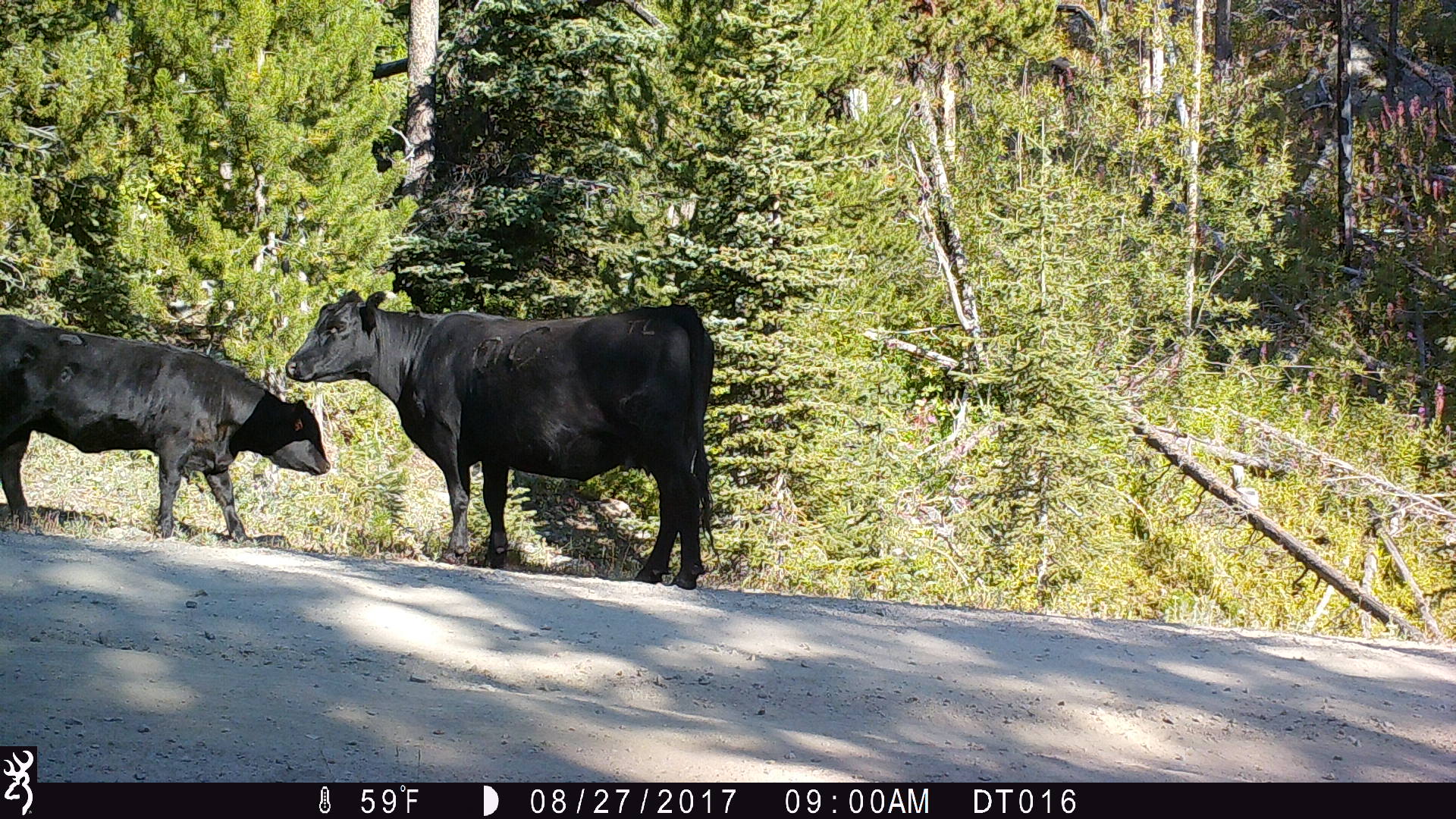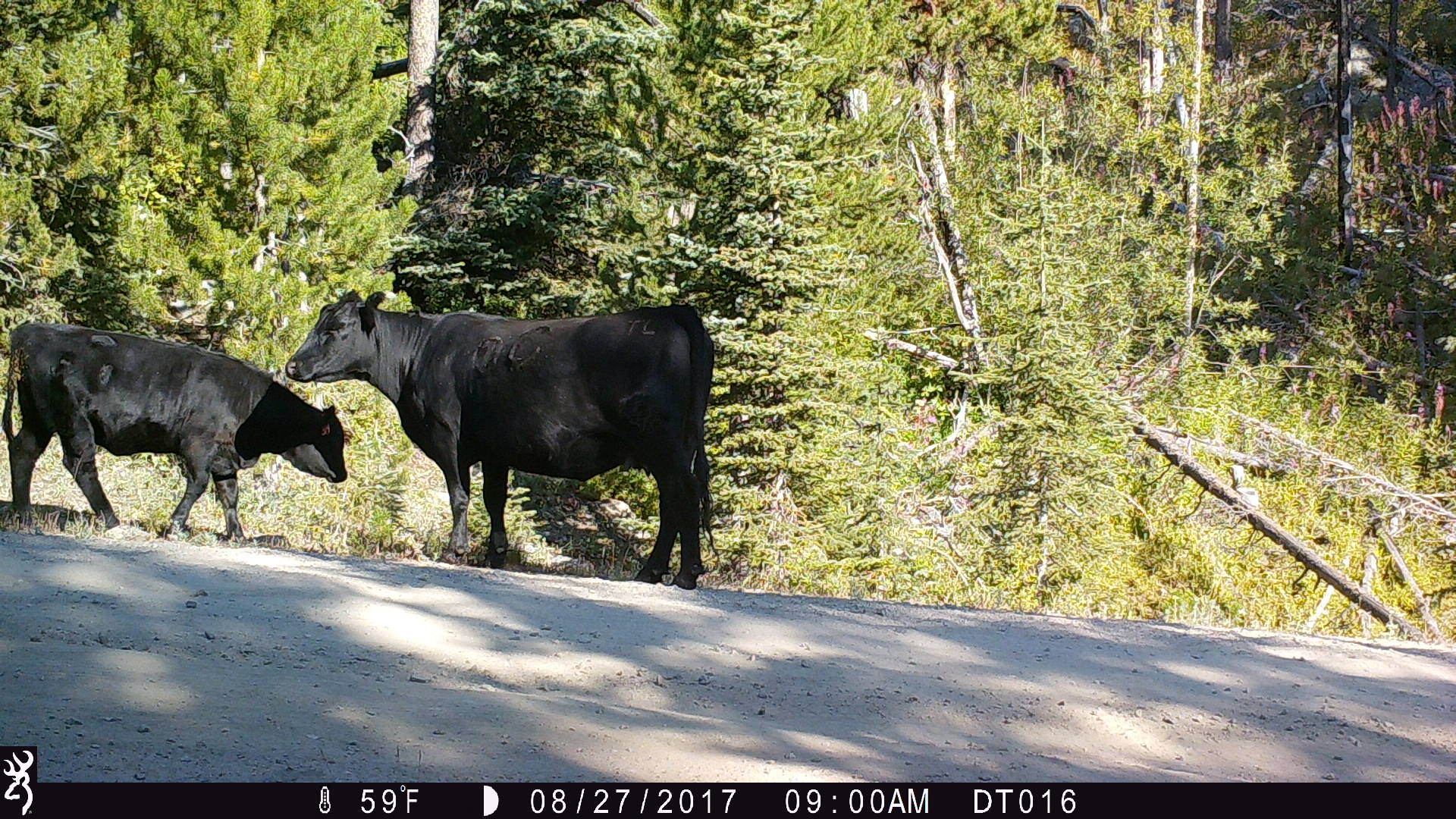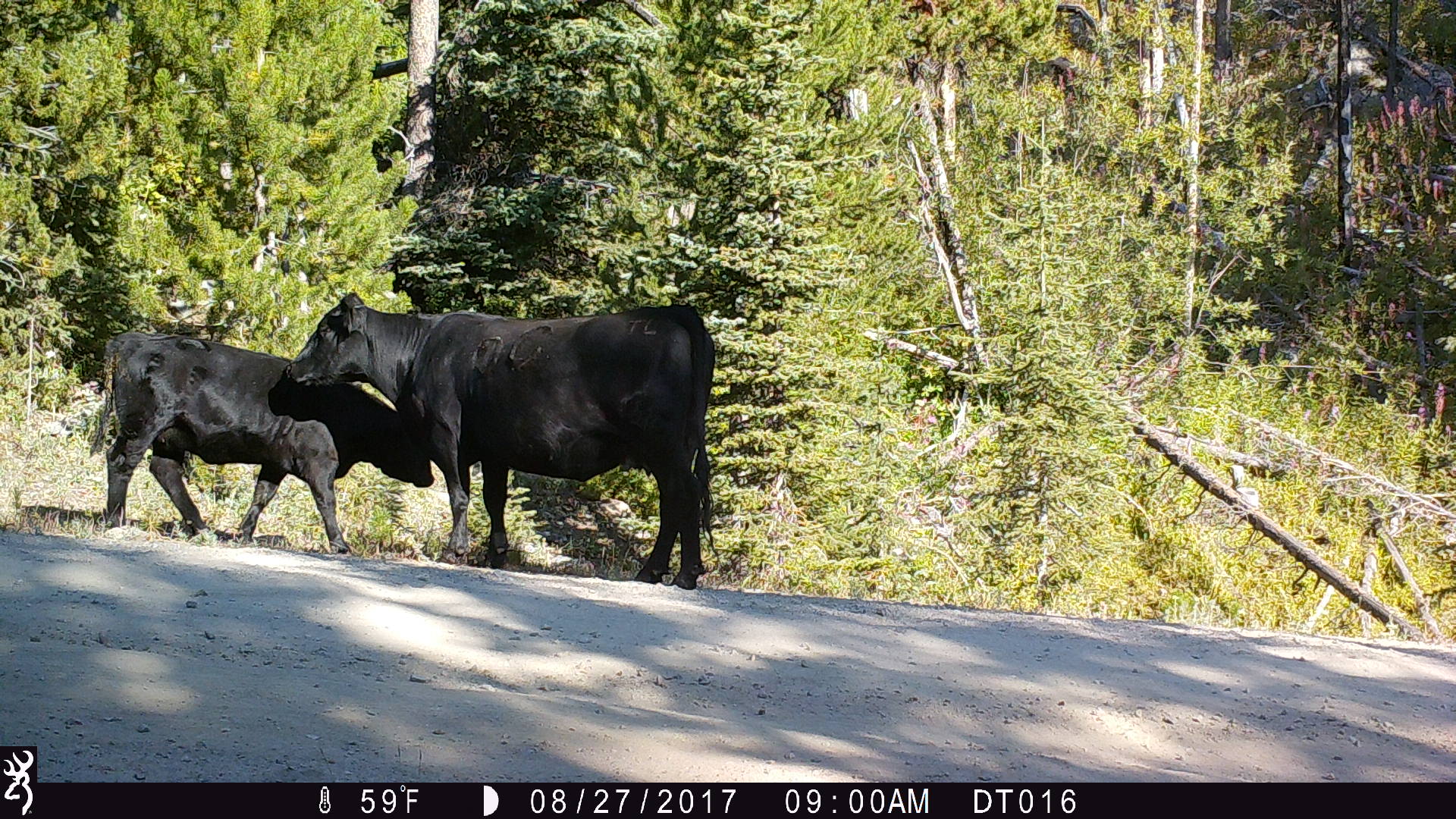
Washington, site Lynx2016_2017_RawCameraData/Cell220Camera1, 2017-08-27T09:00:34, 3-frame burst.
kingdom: Animalia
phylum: Chordata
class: Mammalia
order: Artiodactyla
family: Bovidae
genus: Bos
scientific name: Bos taurus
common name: domestic cattle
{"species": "domestic cattle (Bos taurus)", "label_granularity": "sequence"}